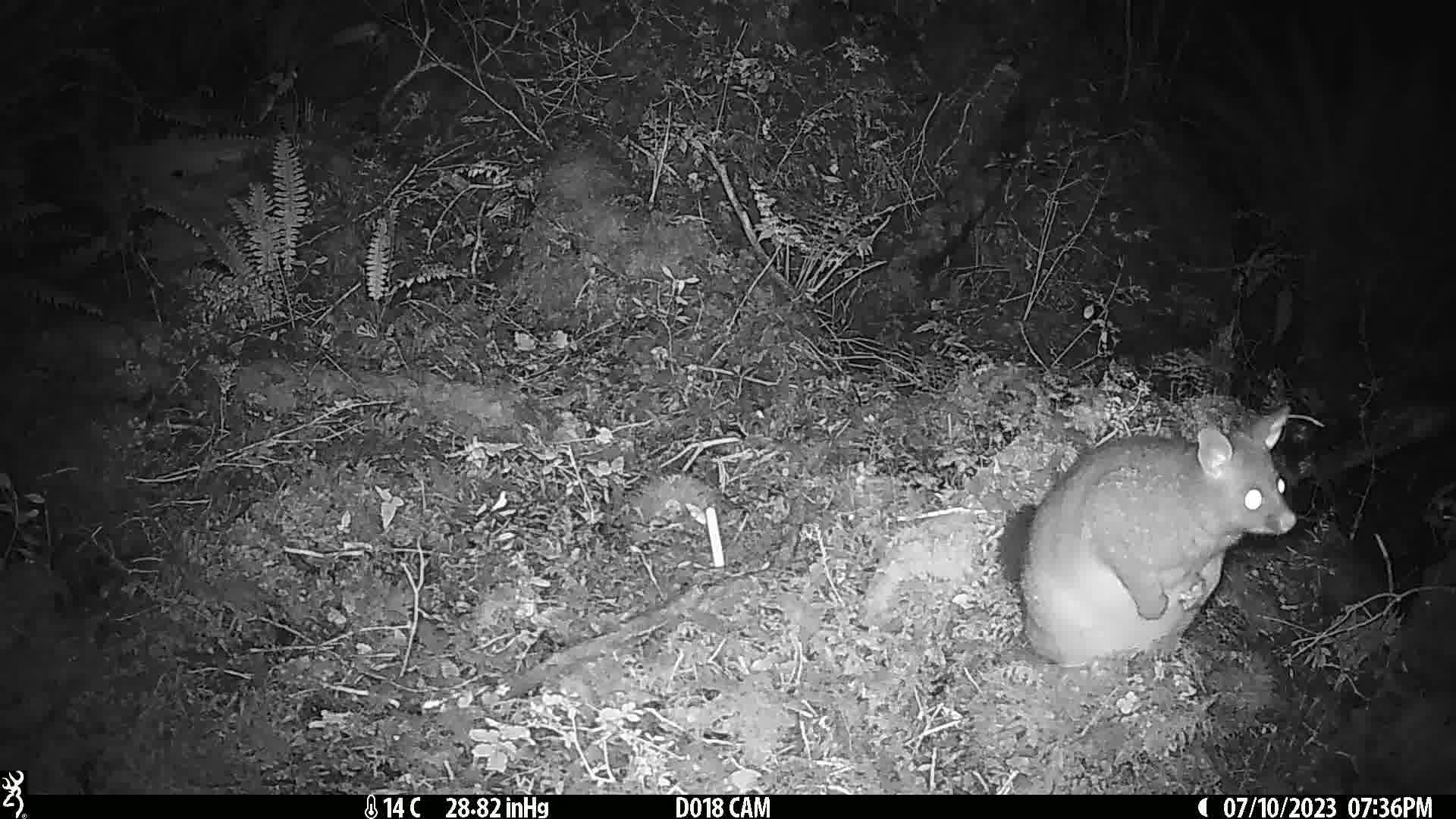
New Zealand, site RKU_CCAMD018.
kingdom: Animalia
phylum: Chordata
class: Mammalia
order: Diprotodontia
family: Phalangeridae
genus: Trichosurus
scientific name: Trichosurus vulpecula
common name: common brushtail possum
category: possum